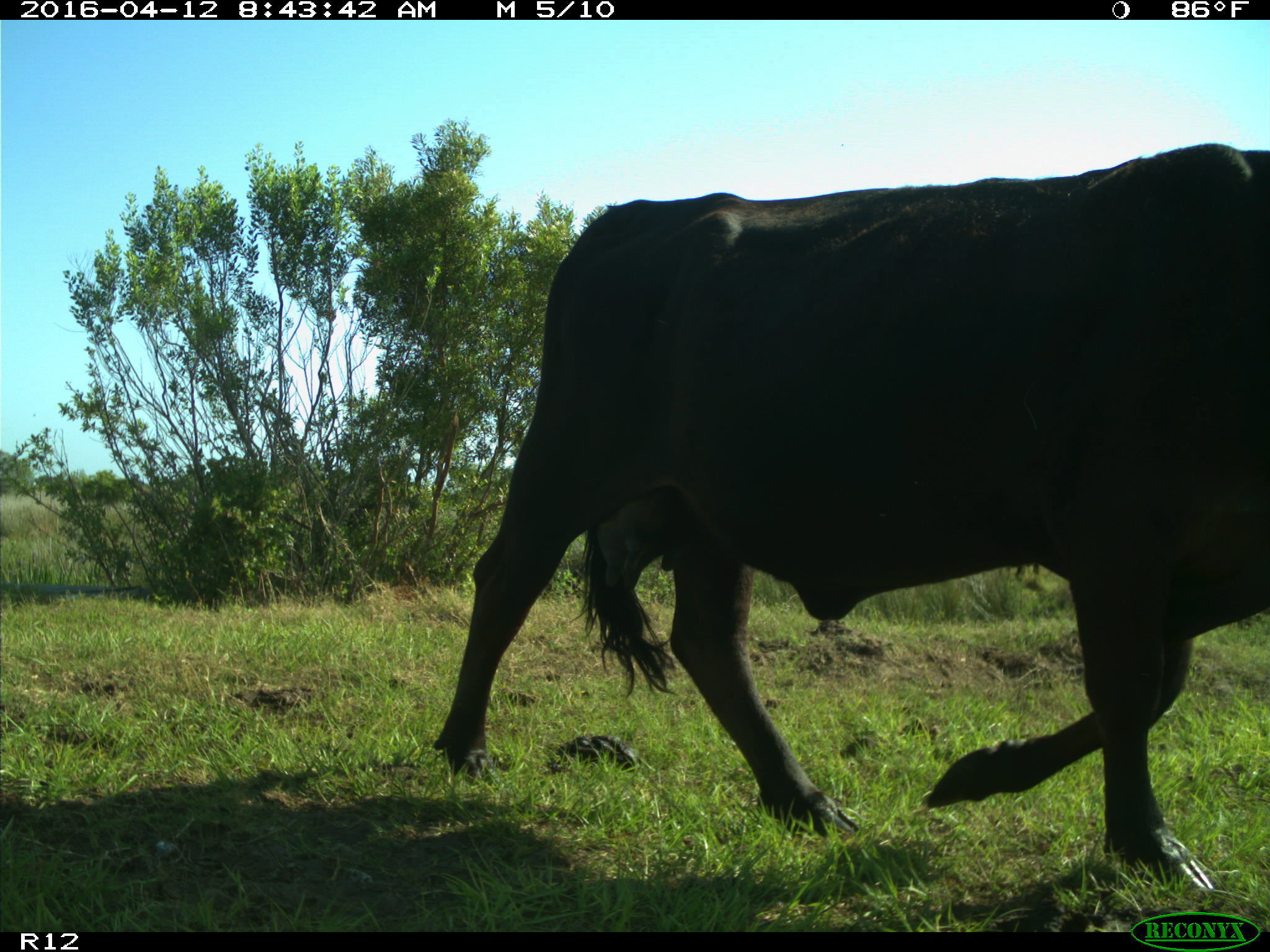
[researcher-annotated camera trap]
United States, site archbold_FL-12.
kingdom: Animalia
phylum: Chordata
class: Mammalia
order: Artiodactyla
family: Bovidae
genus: Bos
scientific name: Bos taurus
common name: domestic cow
Bos taurus (domestic cow).